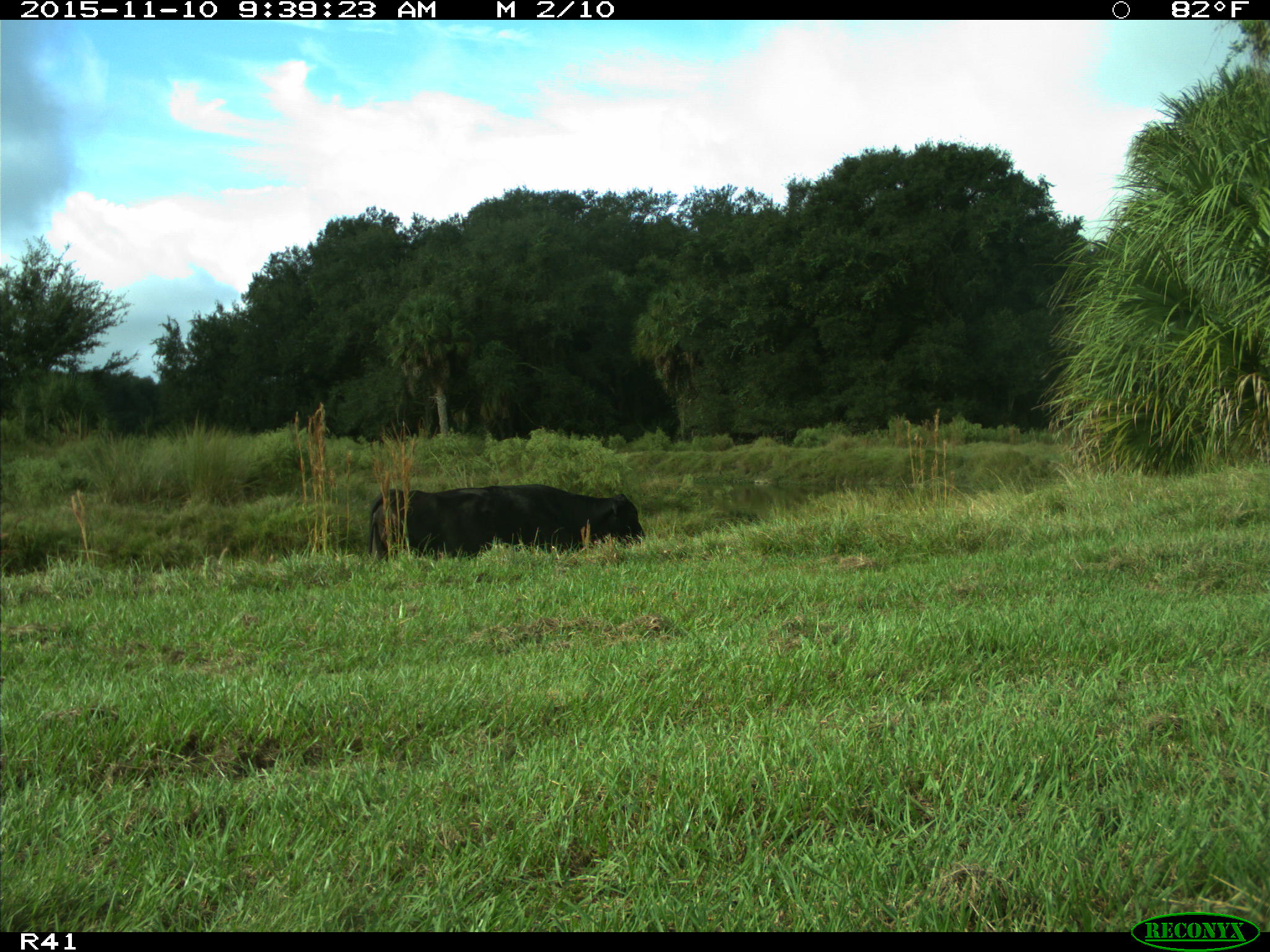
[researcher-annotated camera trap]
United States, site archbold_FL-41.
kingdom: Animalia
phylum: Chordata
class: Mammalia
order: Artiodactyla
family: Bovidae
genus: Bos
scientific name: Bos taurus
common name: domestic cow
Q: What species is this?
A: Bos taurus (domestic cow).